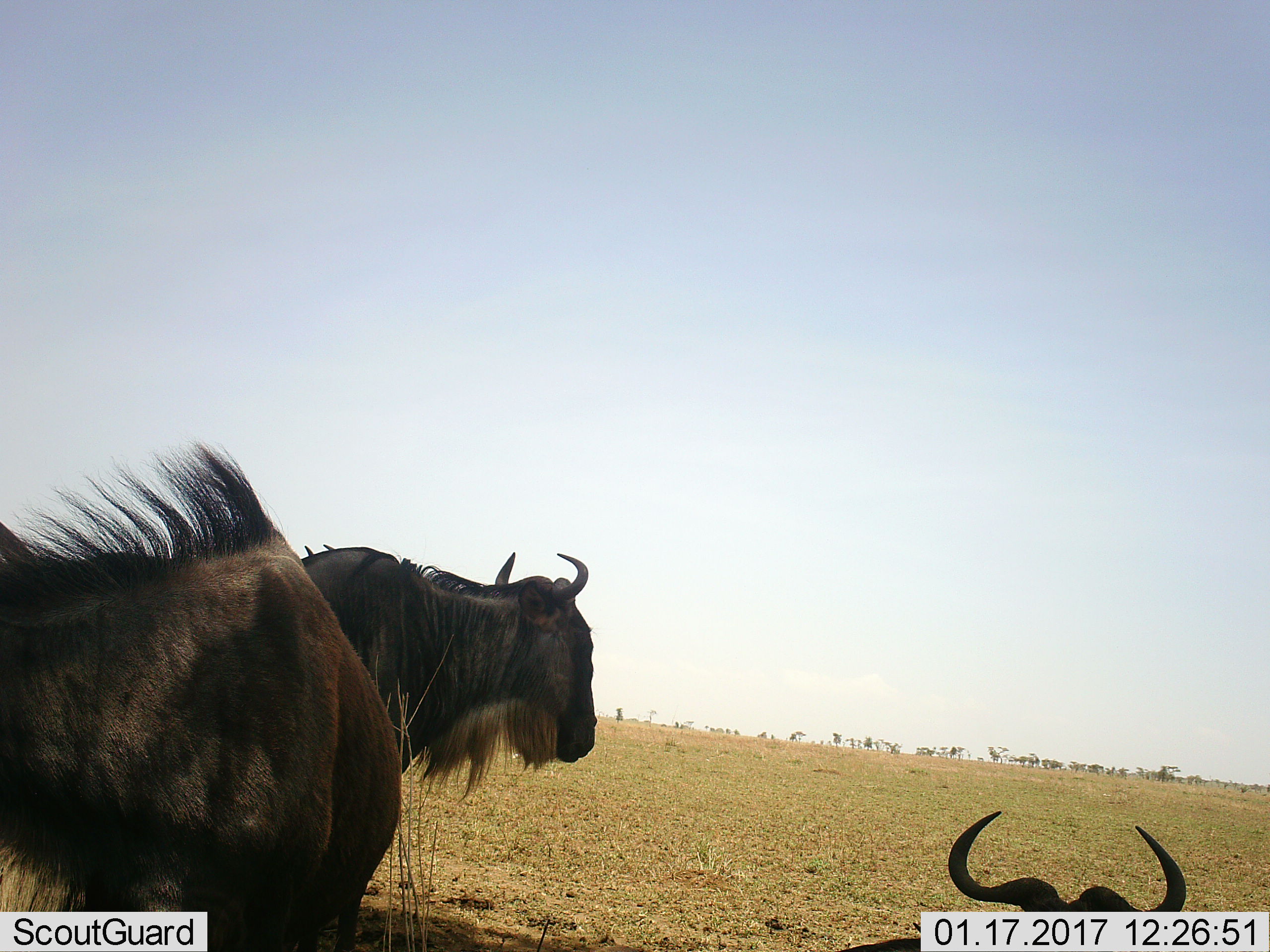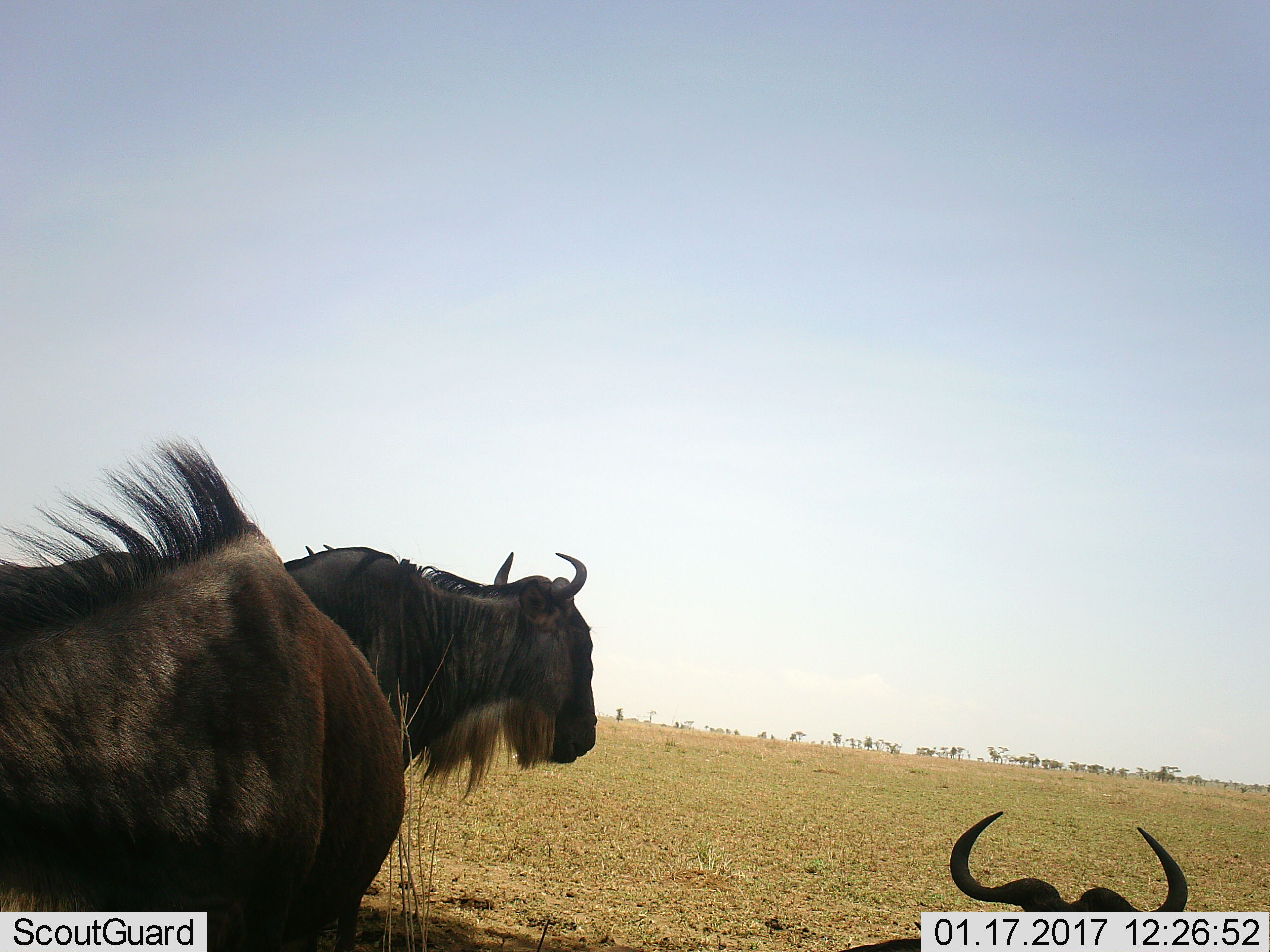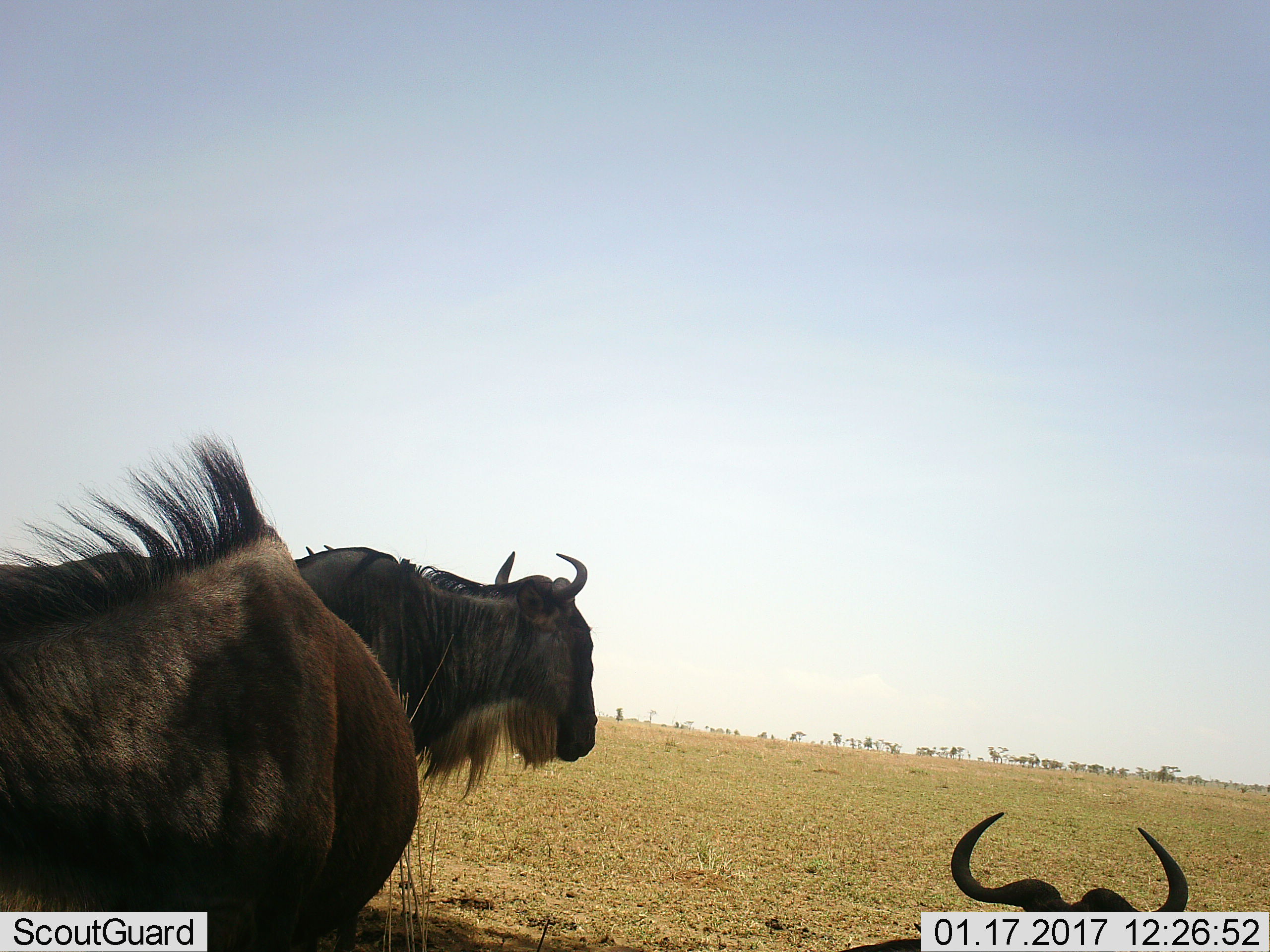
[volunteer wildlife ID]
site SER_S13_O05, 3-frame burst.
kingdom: Animalia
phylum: Chordata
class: Mammalia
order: Artiodactyla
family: Bovidae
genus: Connochaetes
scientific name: Connochaetes taurinus taurinus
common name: blue wildebeest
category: wildebeestblue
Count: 3.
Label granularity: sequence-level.